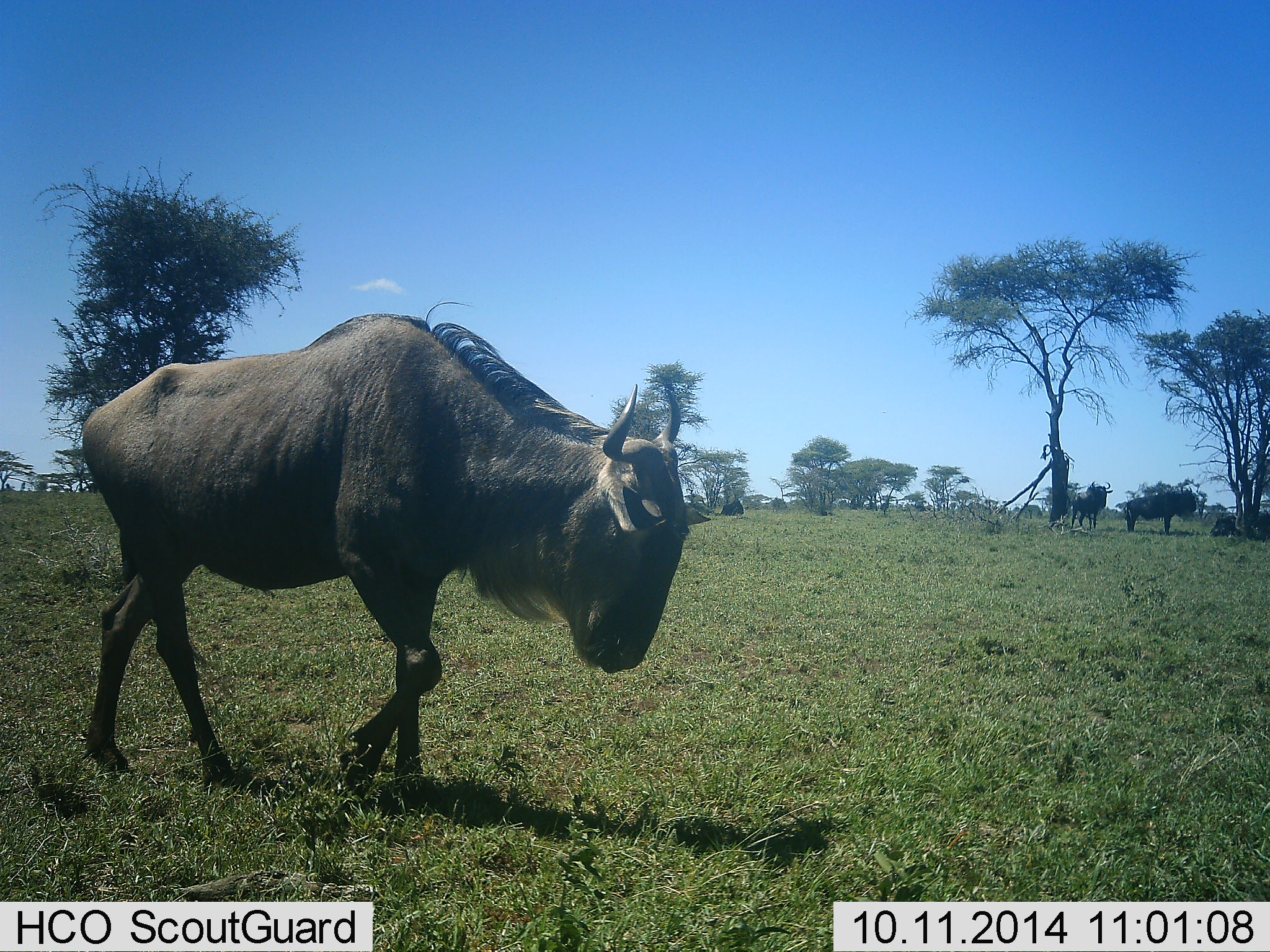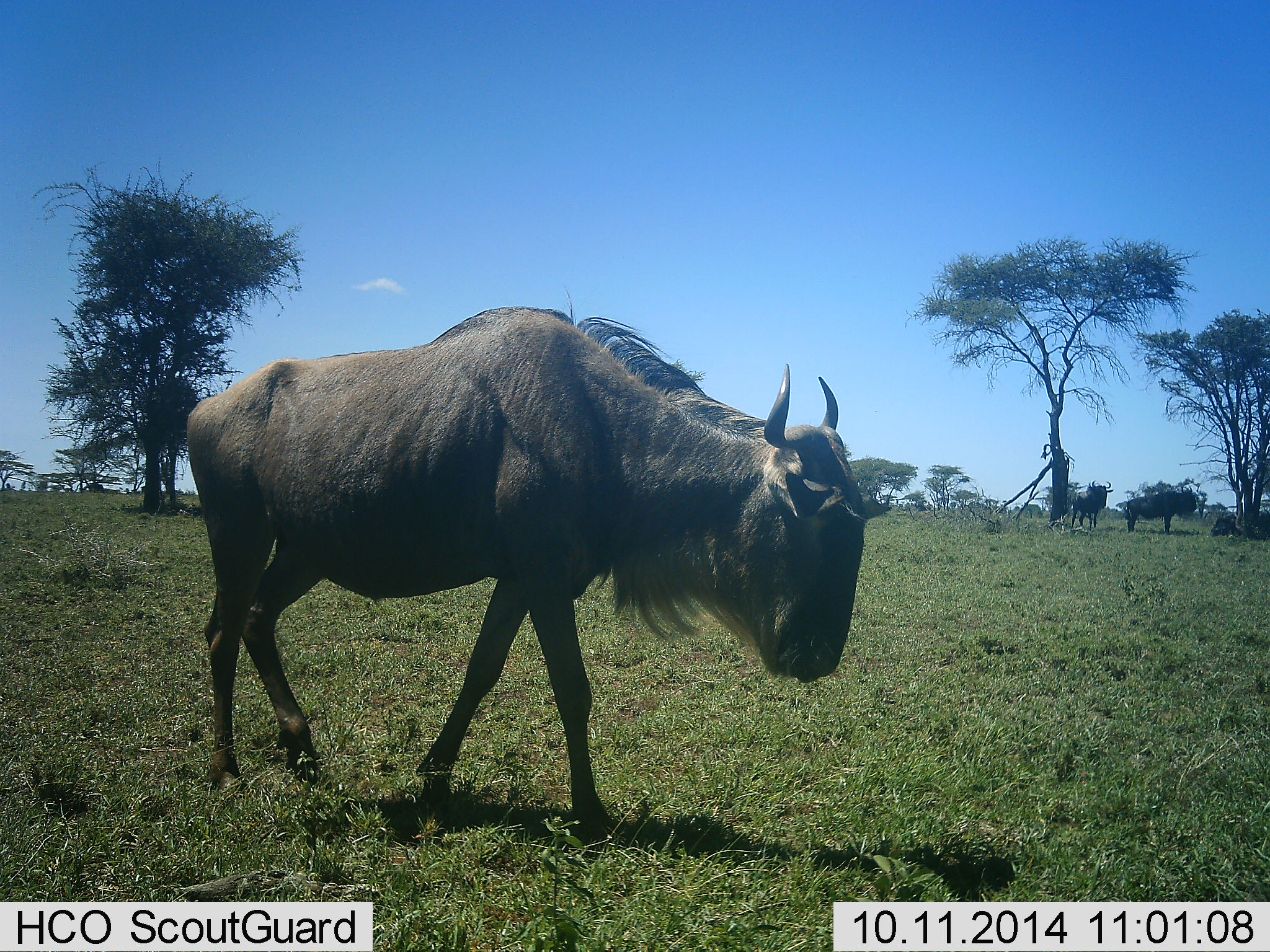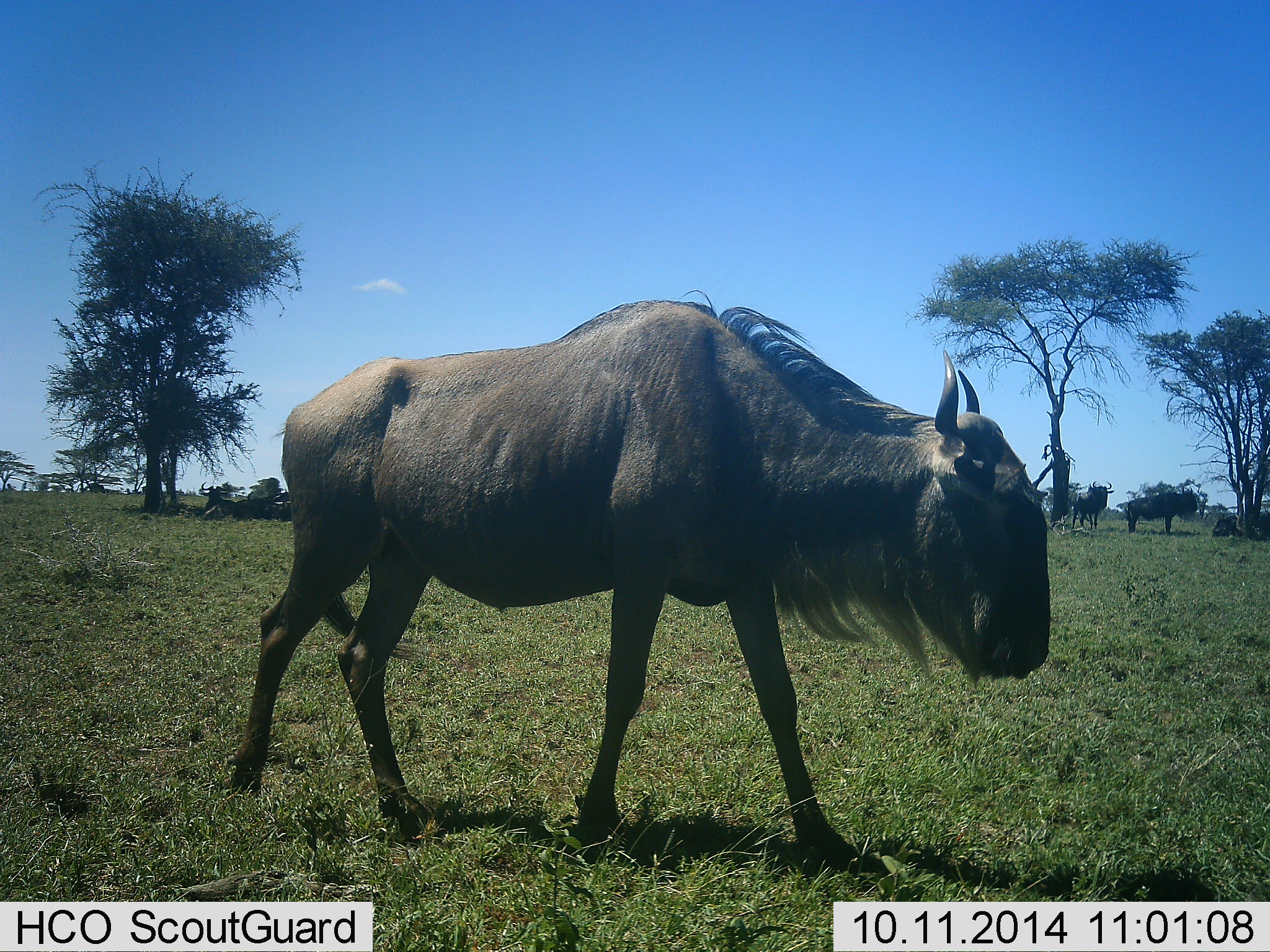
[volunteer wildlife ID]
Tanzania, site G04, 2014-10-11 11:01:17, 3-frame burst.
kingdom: Animalia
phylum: Chordata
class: Mammalia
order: Artiodactyla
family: Bovidae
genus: Connochaetes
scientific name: Connochaetes taurinus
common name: blue wildebeest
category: wildebeest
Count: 5.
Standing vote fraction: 40%.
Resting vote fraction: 50%.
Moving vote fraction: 90%.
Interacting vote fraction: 0%.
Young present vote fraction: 0%.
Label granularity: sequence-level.